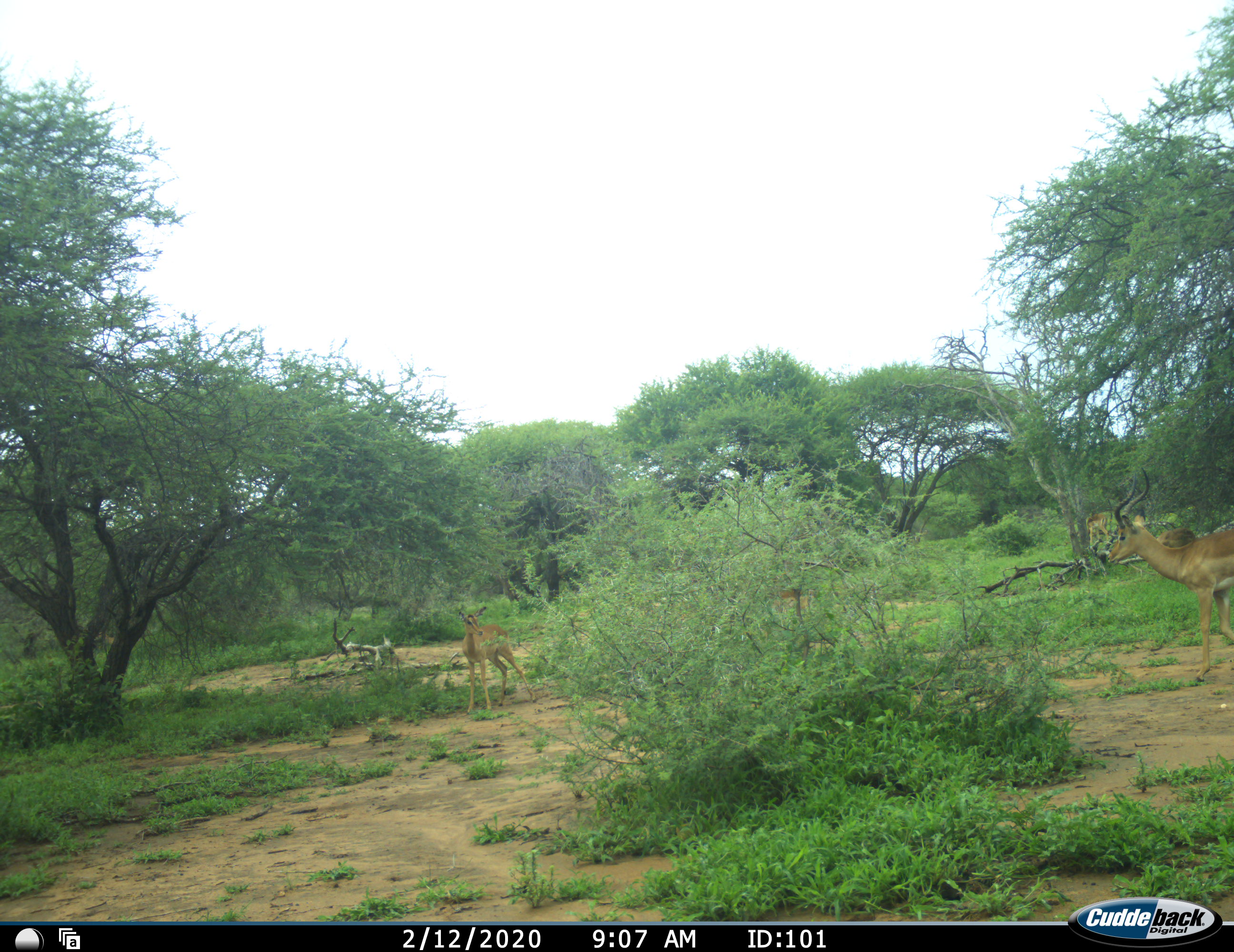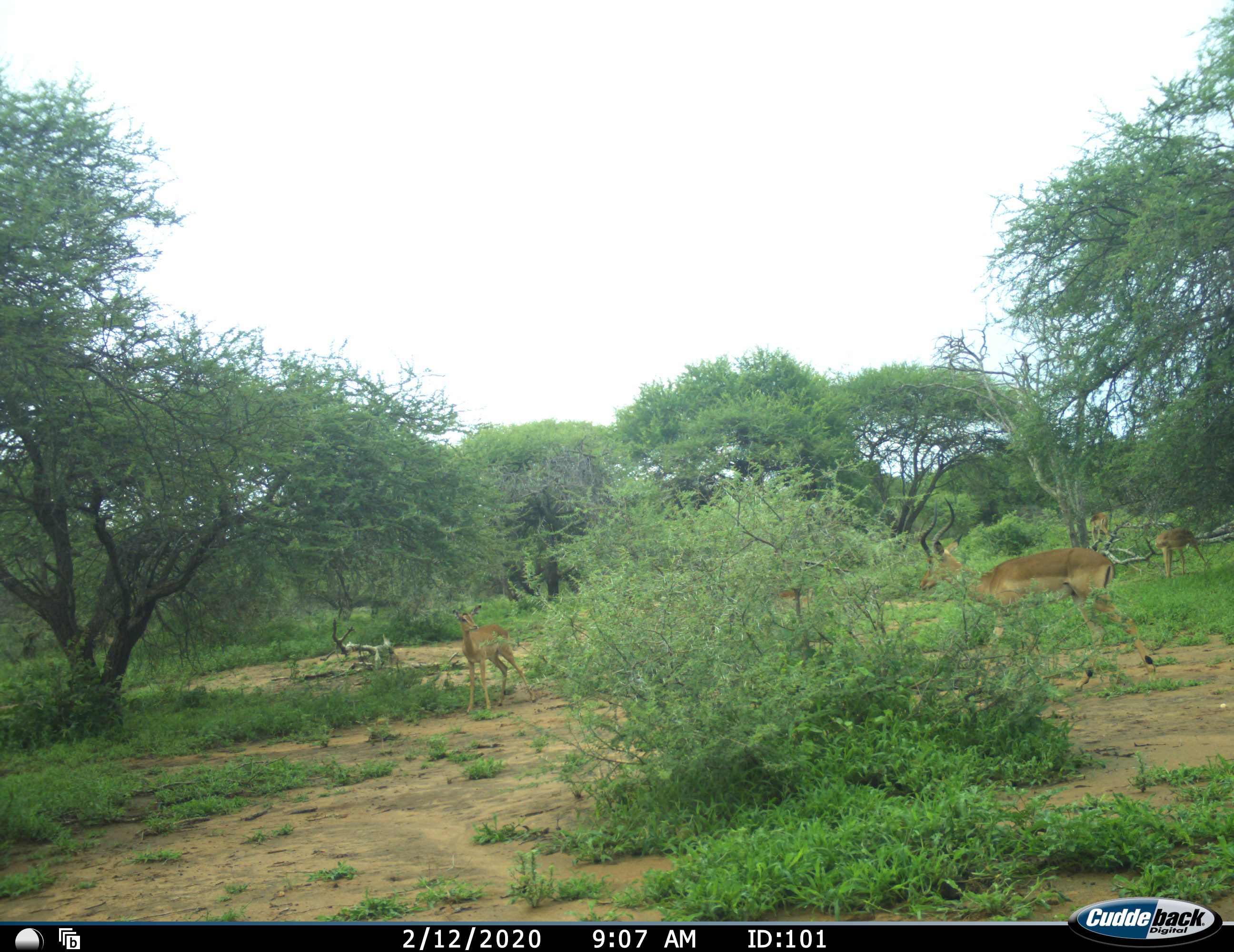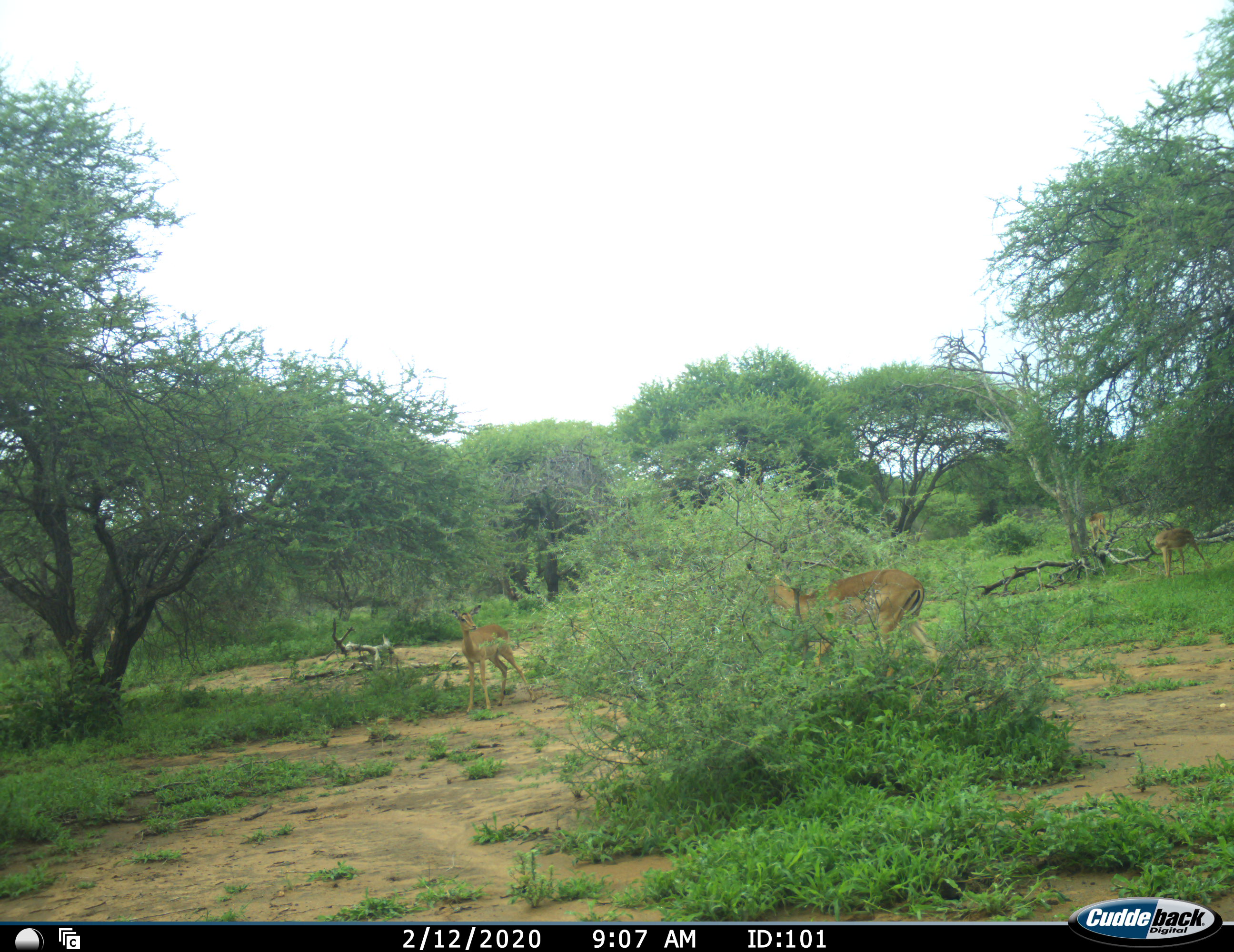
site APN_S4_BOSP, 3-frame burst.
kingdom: Animalia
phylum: Chordata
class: Mammalia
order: Artiodactyla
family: Bovidae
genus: Aepyceros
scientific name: Aepyceros melampus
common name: impala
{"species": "impala (Aepyceros melampus)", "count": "4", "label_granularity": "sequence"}